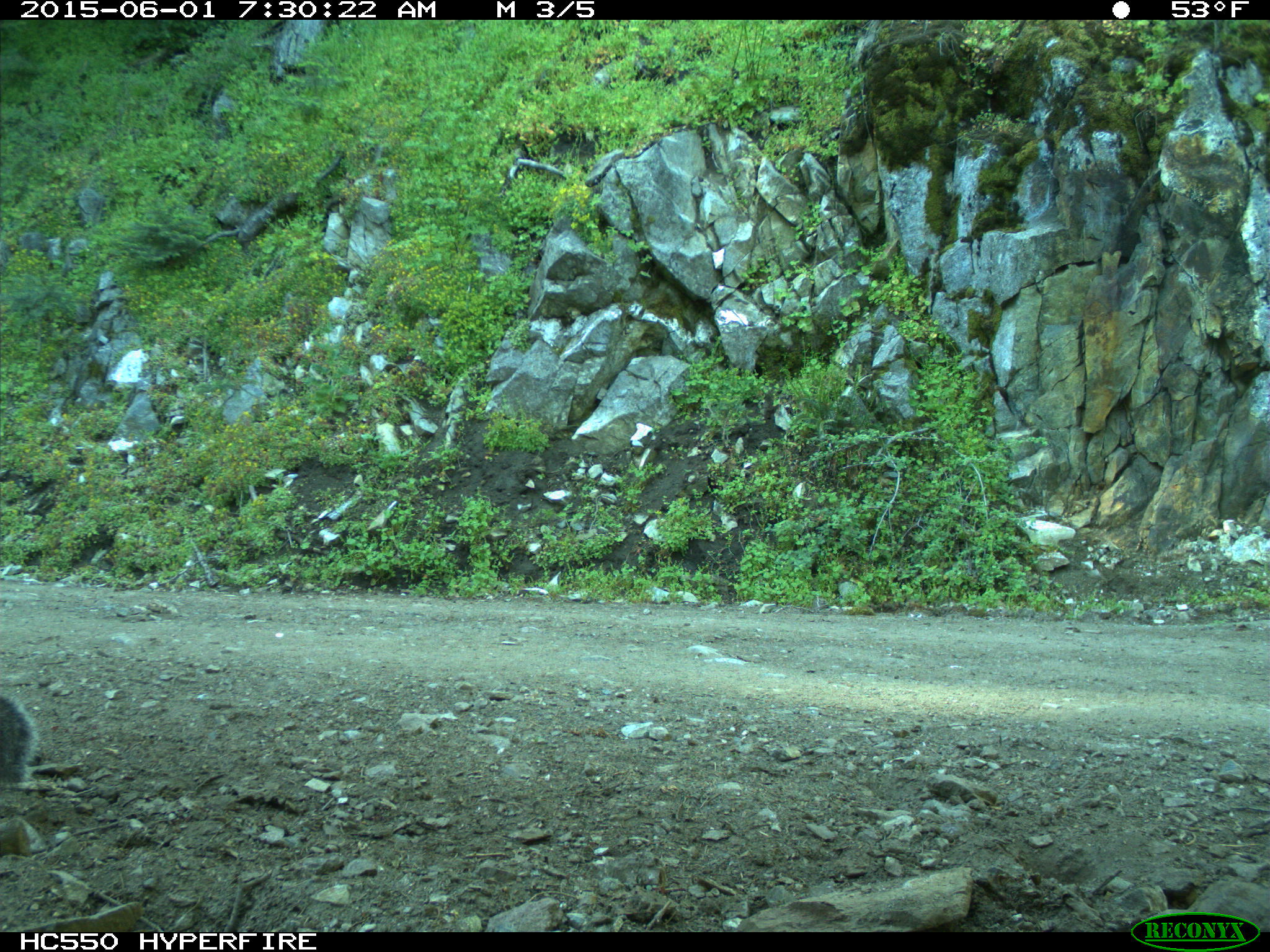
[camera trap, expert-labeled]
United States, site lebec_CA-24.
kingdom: Animalia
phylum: Chordata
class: Mammalia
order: Rodentia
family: Sciuridae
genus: Sciurus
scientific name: Sciurus carolinensis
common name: eastern gray squirrel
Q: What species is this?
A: Sciurus carolinensis (eastern gray squirrel).